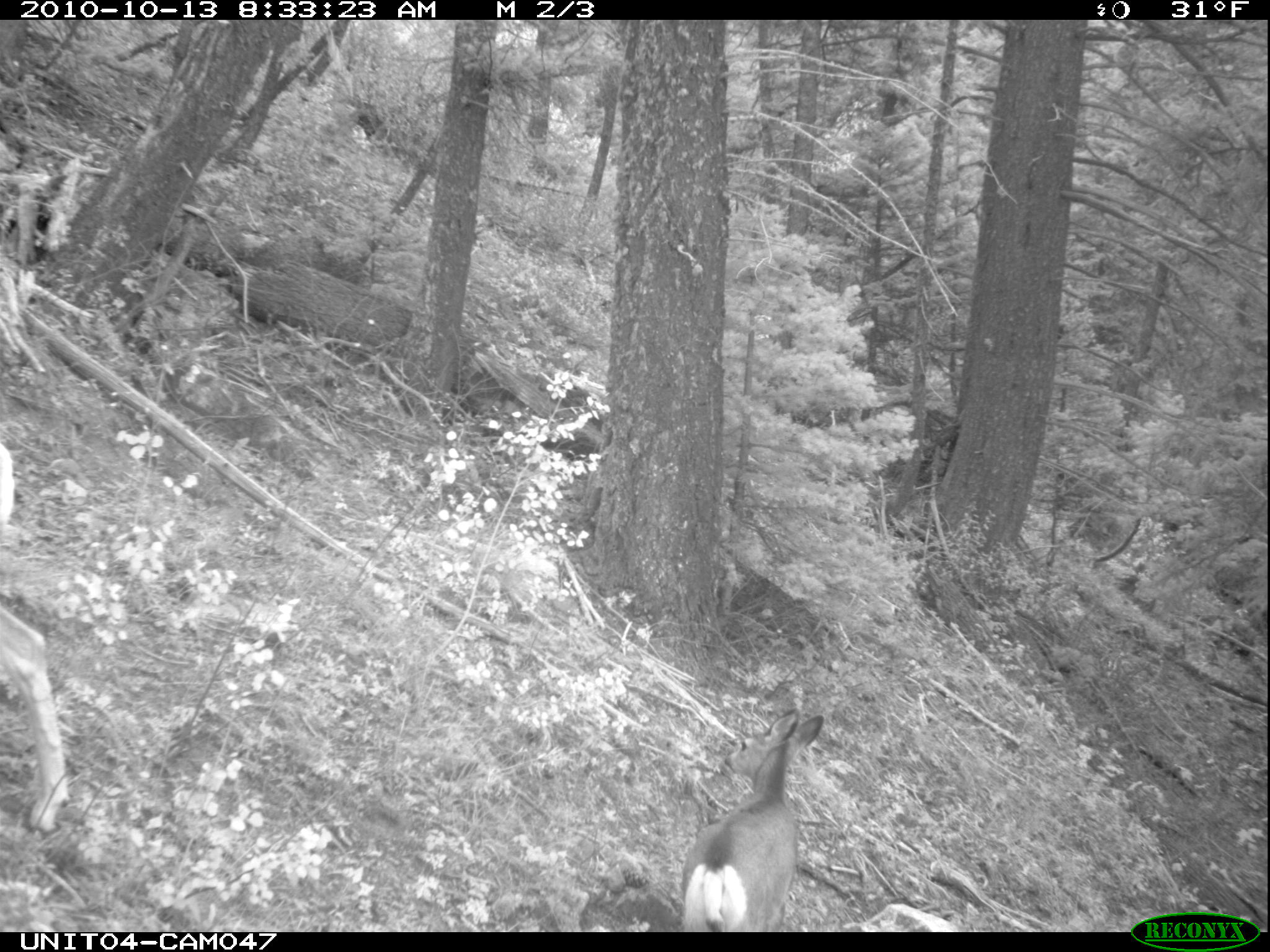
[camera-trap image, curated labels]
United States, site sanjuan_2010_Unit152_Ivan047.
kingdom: Animalia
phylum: Chordata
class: Mammalia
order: Artiodactyla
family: Cervidae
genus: Odocoileus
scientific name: Odocoileus hemionus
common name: mule deer